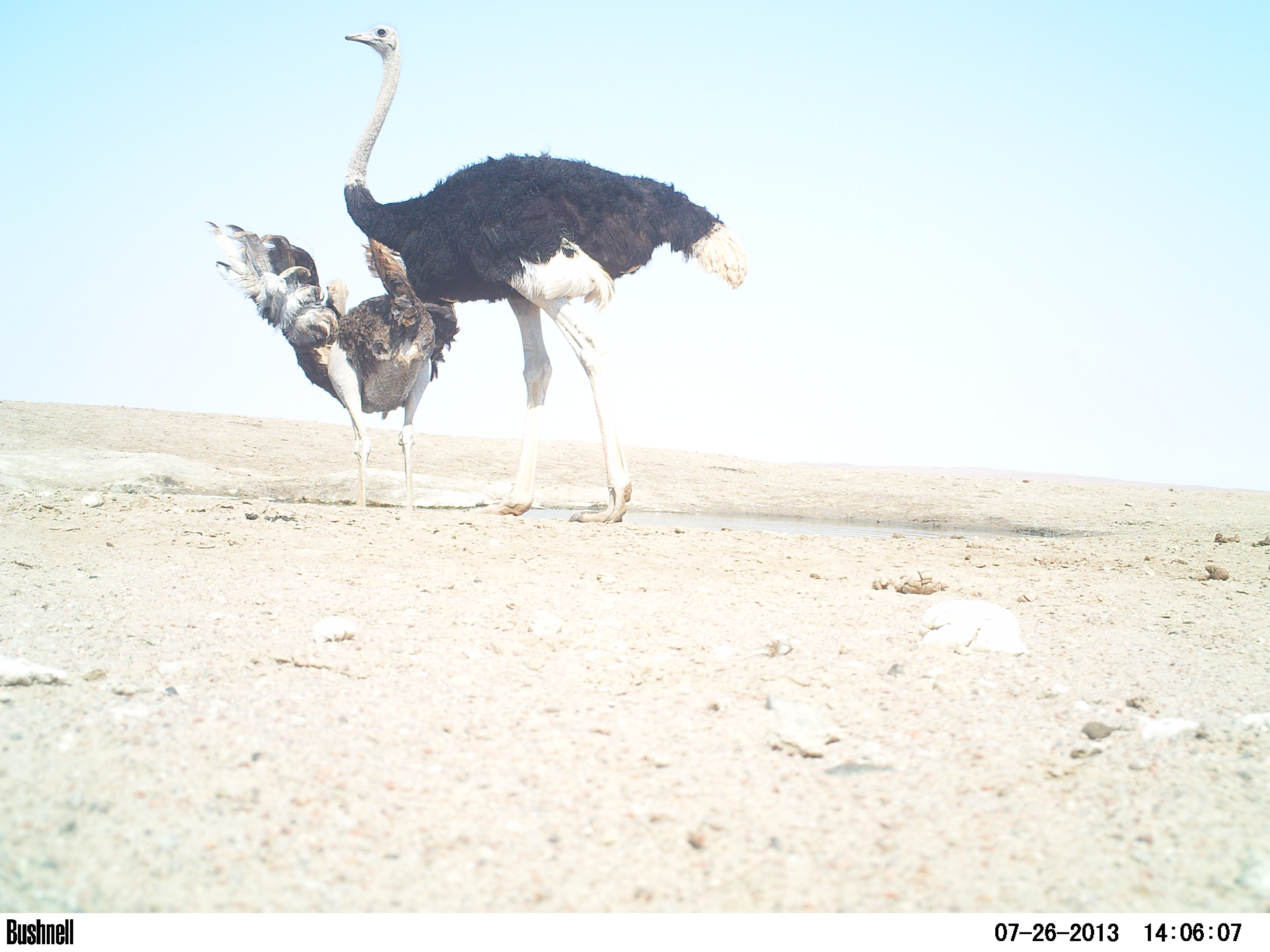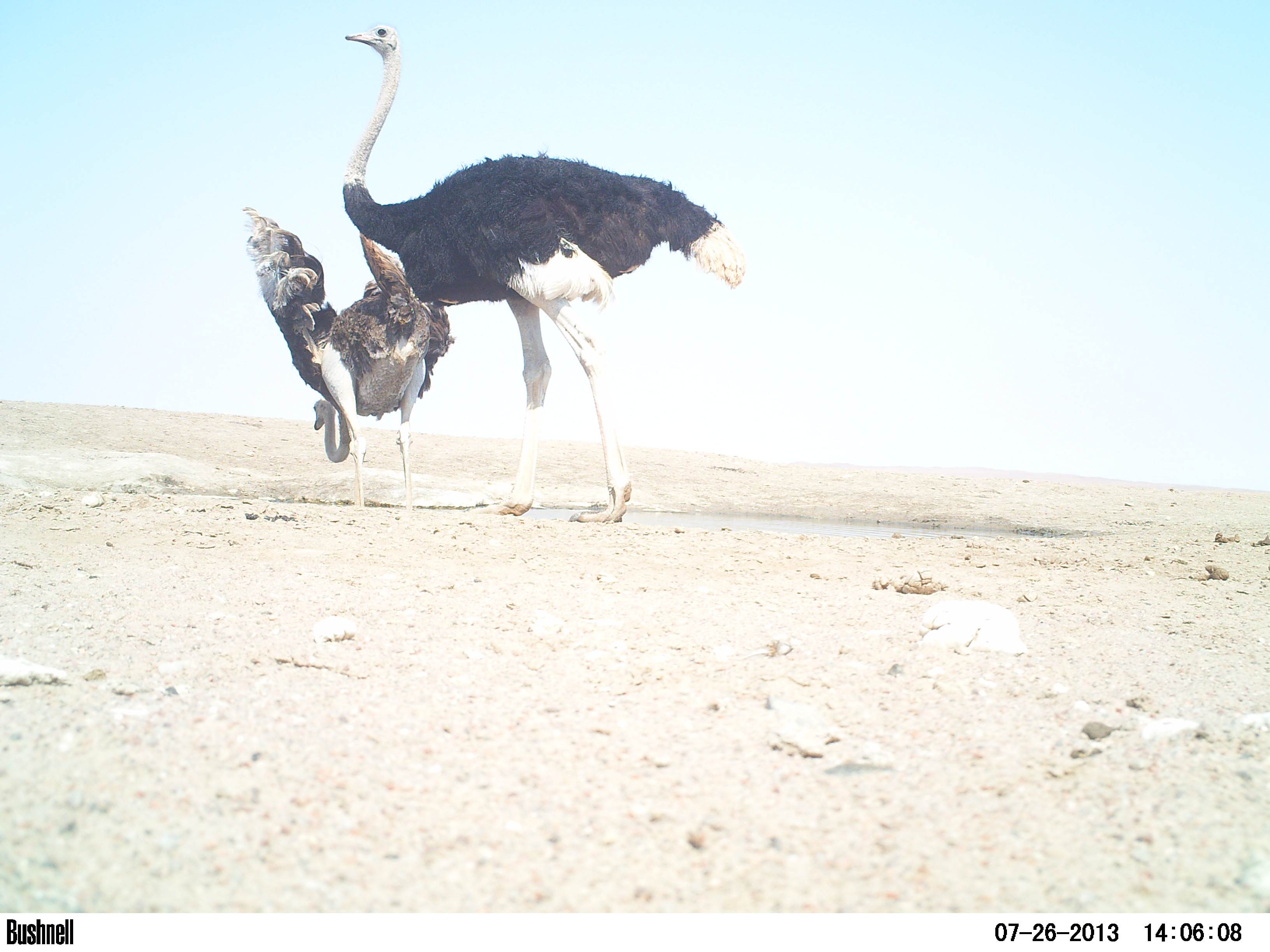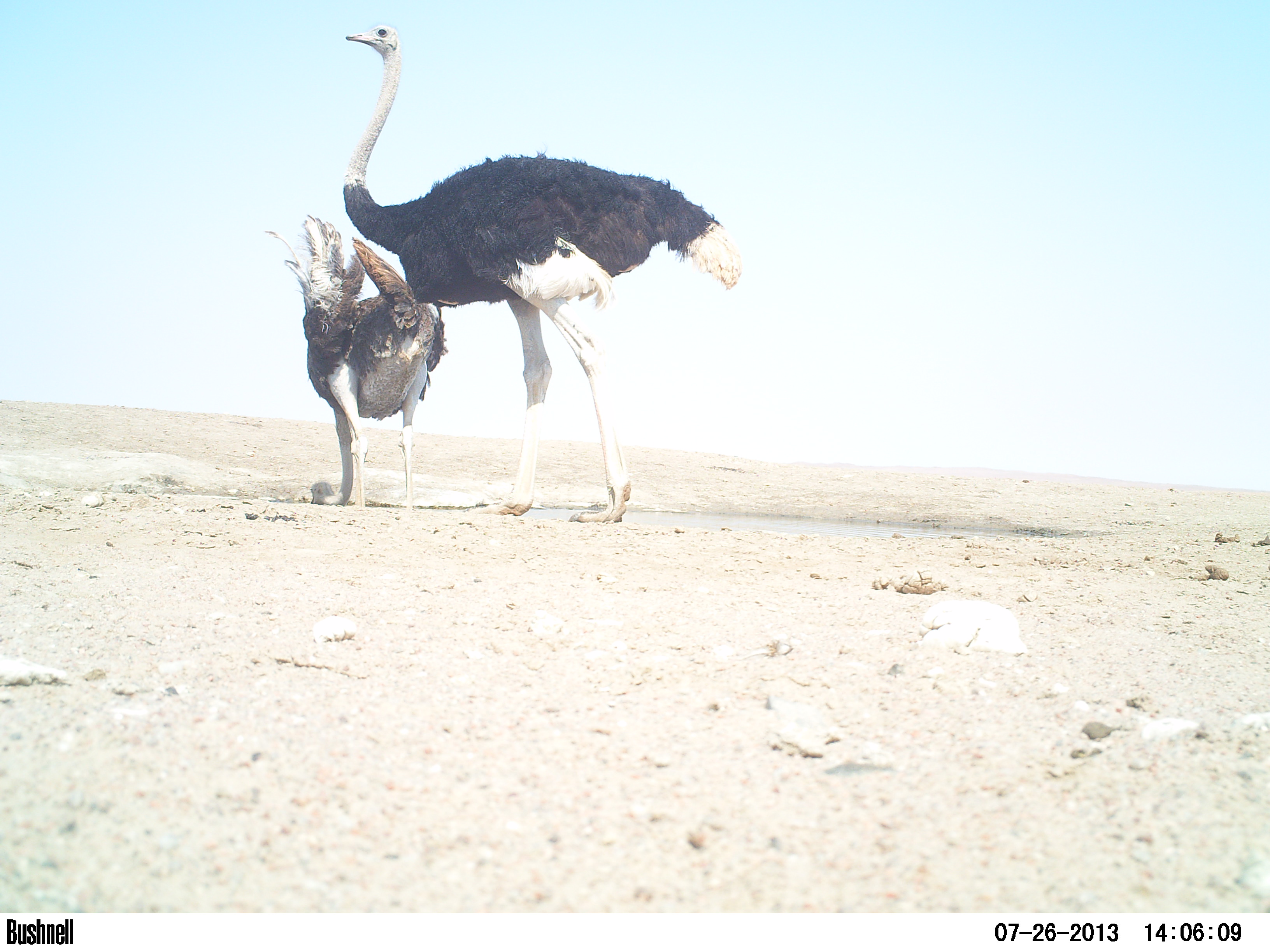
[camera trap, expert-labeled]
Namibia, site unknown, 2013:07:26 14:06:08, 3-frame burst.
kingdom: Animalia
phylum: Chordata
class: Aves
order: Struthioniformes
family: Struthionidae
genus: Struthio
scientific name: Struthio camelus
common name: common ostrich